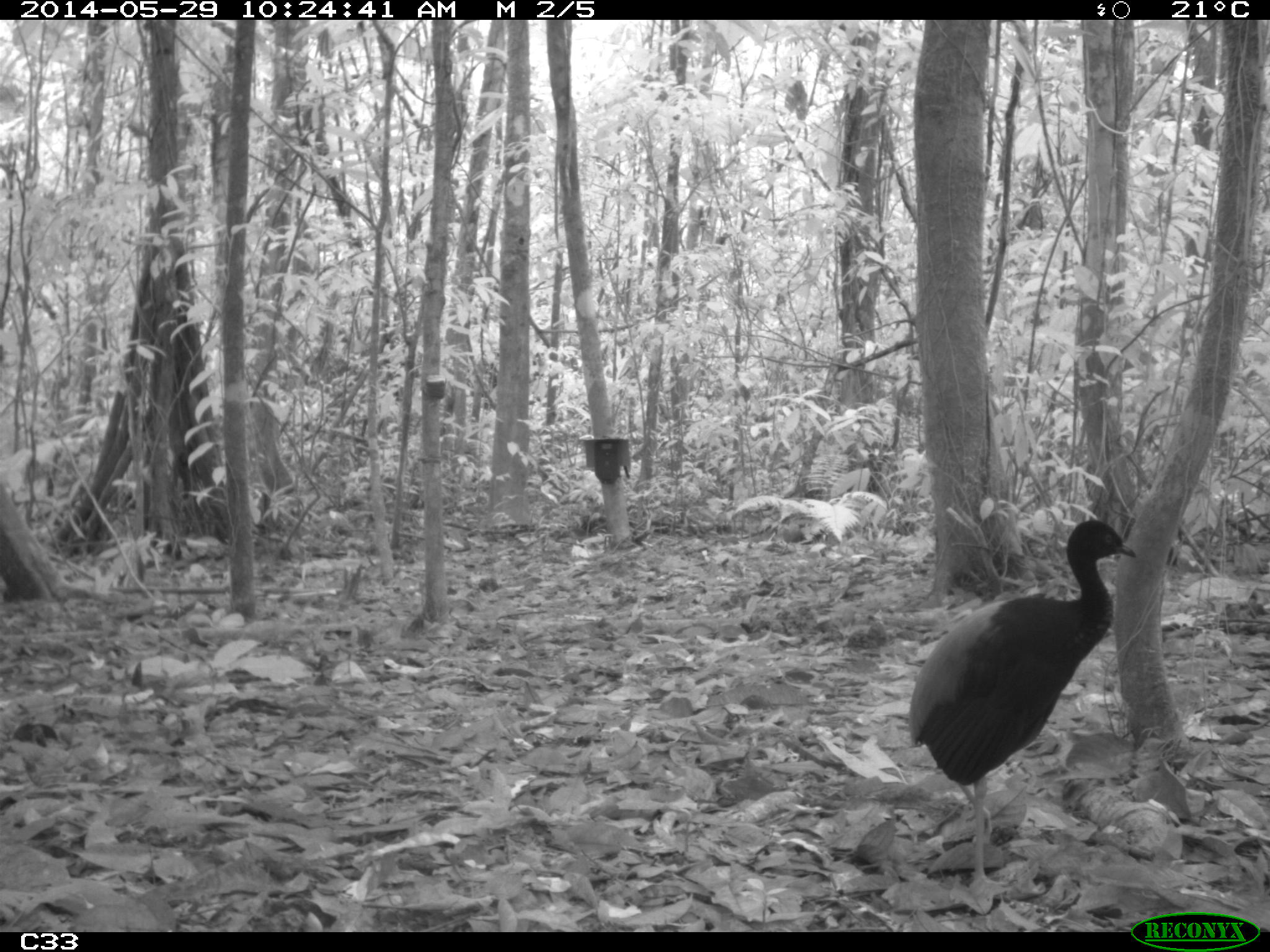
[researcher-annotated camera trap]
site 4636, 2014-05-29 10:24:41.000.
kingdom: Animalia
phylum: Chordata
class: Aves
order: Gruiformes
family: Psophiidae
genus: Psophia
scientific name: Psophia crepitans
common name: gray-winged trumpeter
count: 5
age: adult